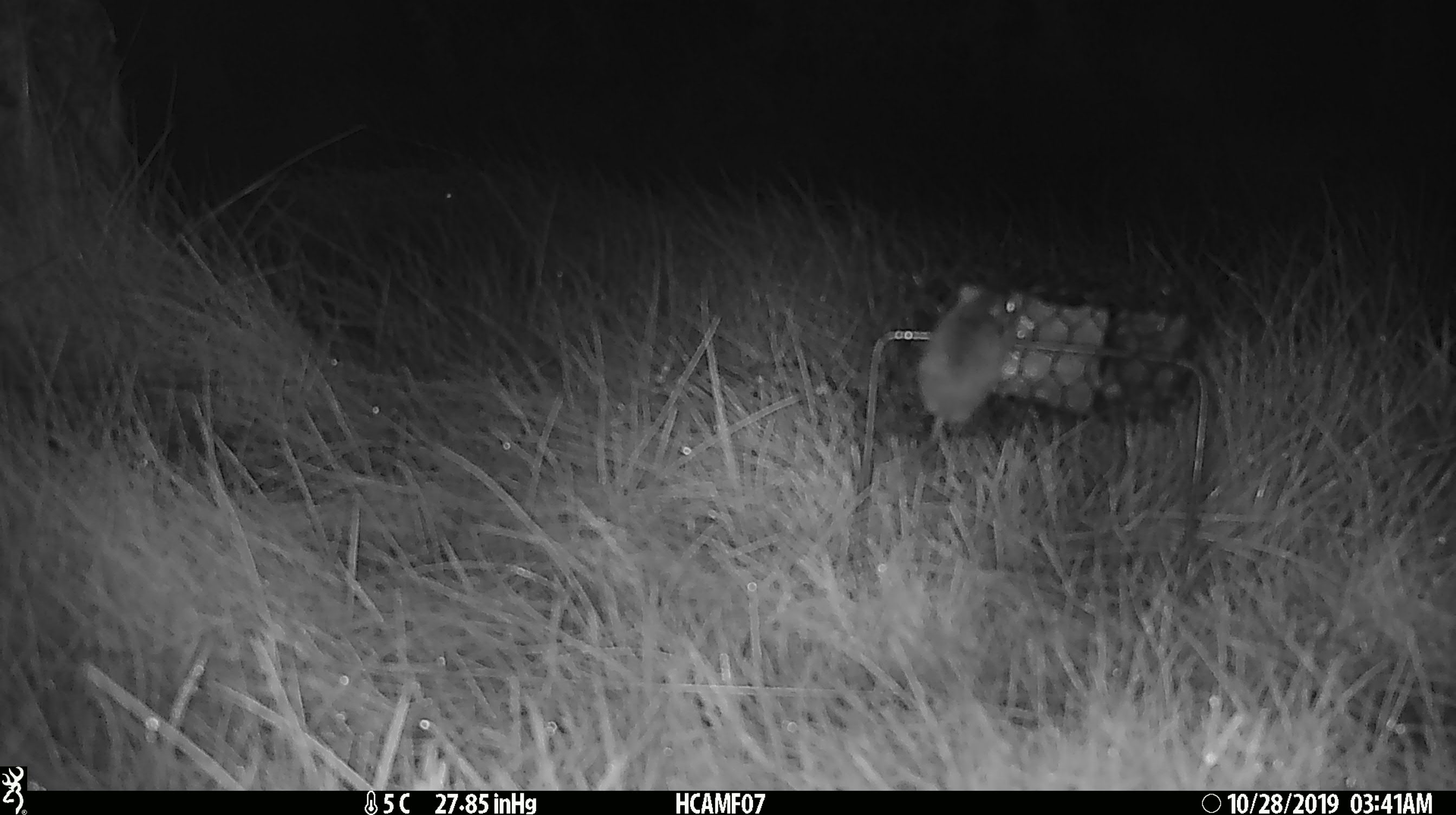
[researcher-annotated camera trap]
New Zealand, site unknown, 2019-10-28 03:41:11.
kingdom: Animalia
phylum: Chordata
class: Mammalia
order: Rodentia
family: Muridae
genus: Mus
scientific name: Mus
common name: mouse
Mouse (Mus).